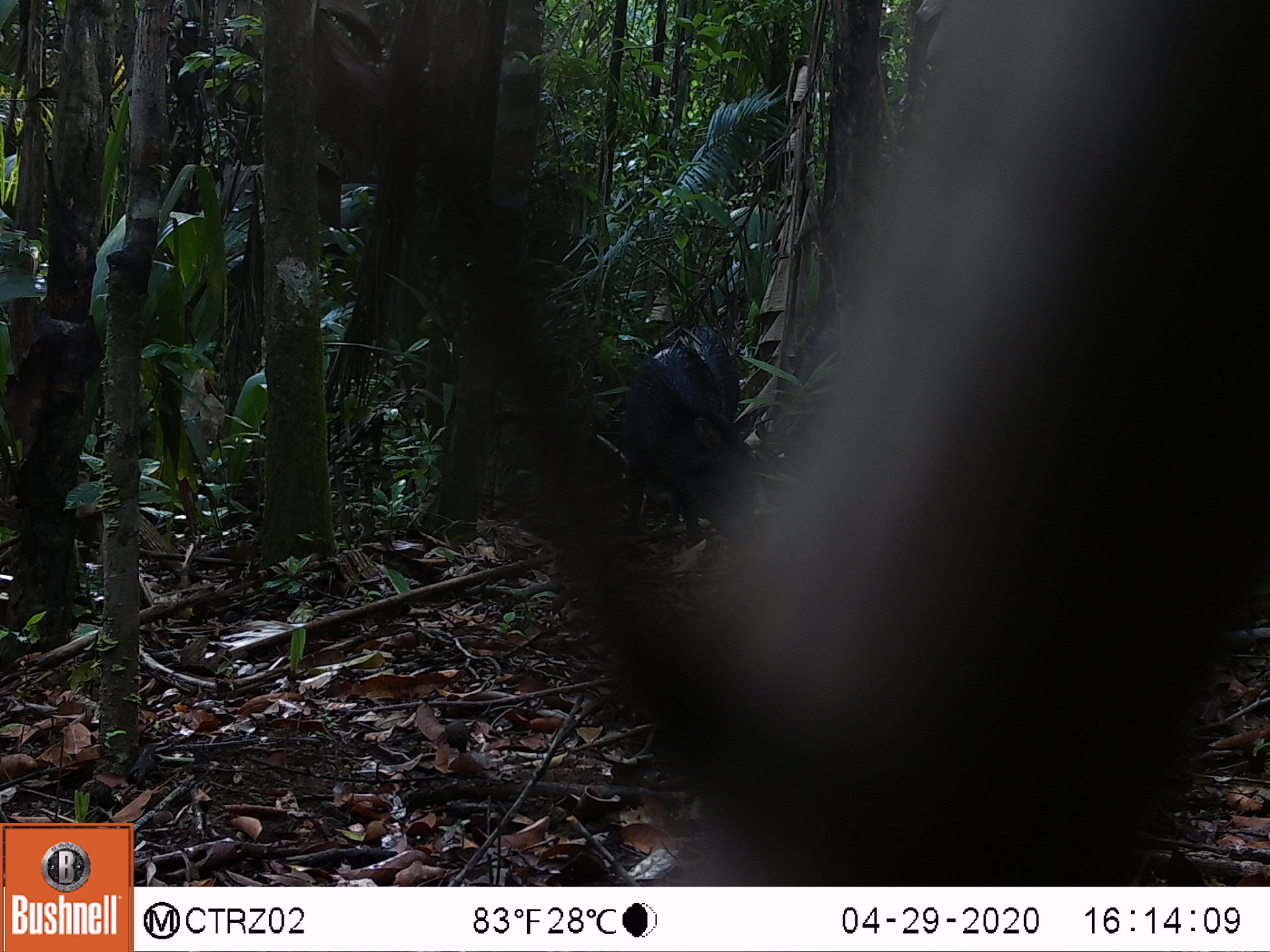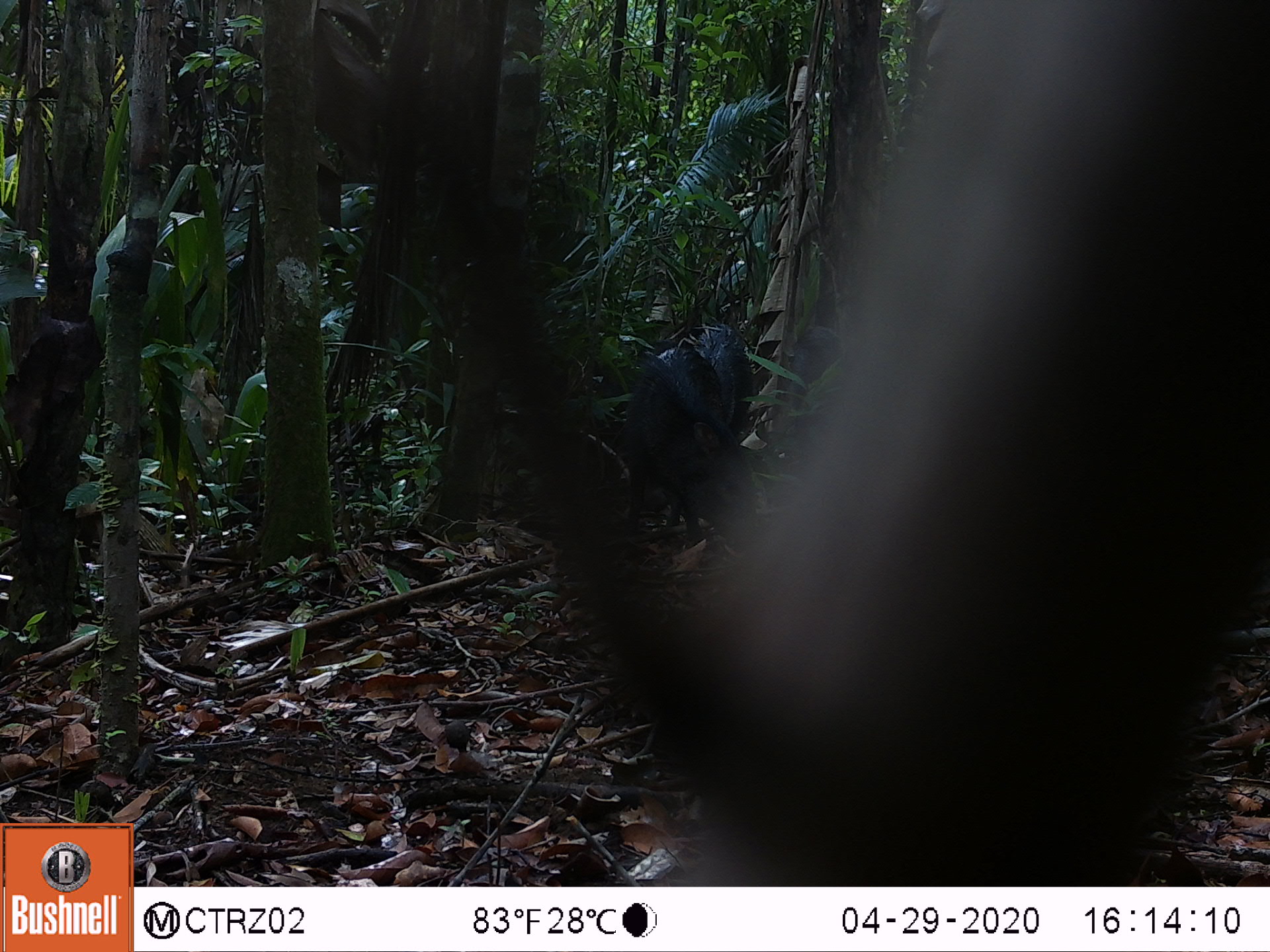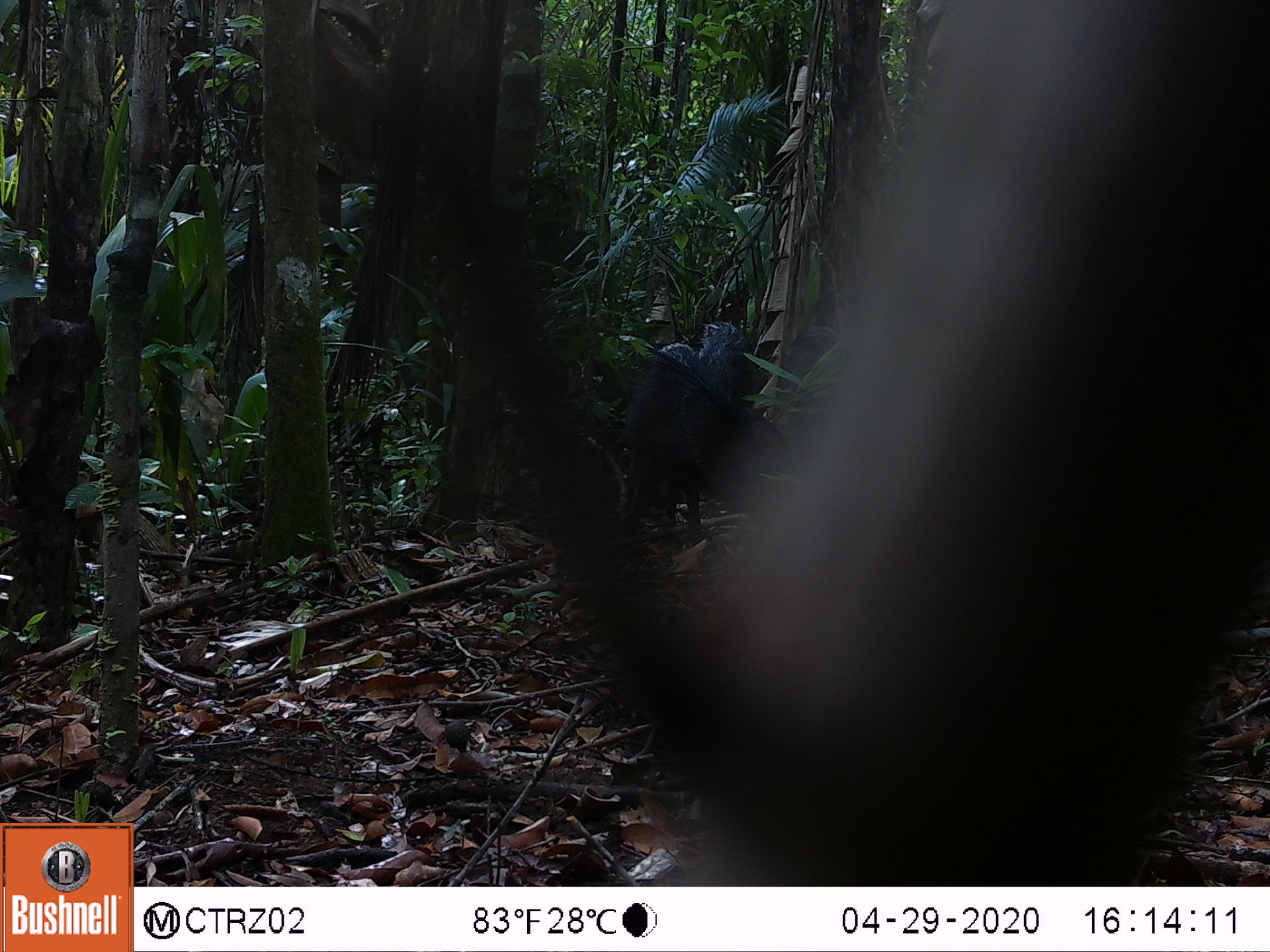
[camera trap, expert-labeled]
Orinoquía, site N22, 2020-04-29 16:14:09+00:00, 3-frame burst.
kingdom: Animalia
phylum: Chordata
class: Mammalia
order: Artiodactyla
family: Tayassuidae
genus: Pecari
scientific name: Pecari tajacu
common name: collared peccary